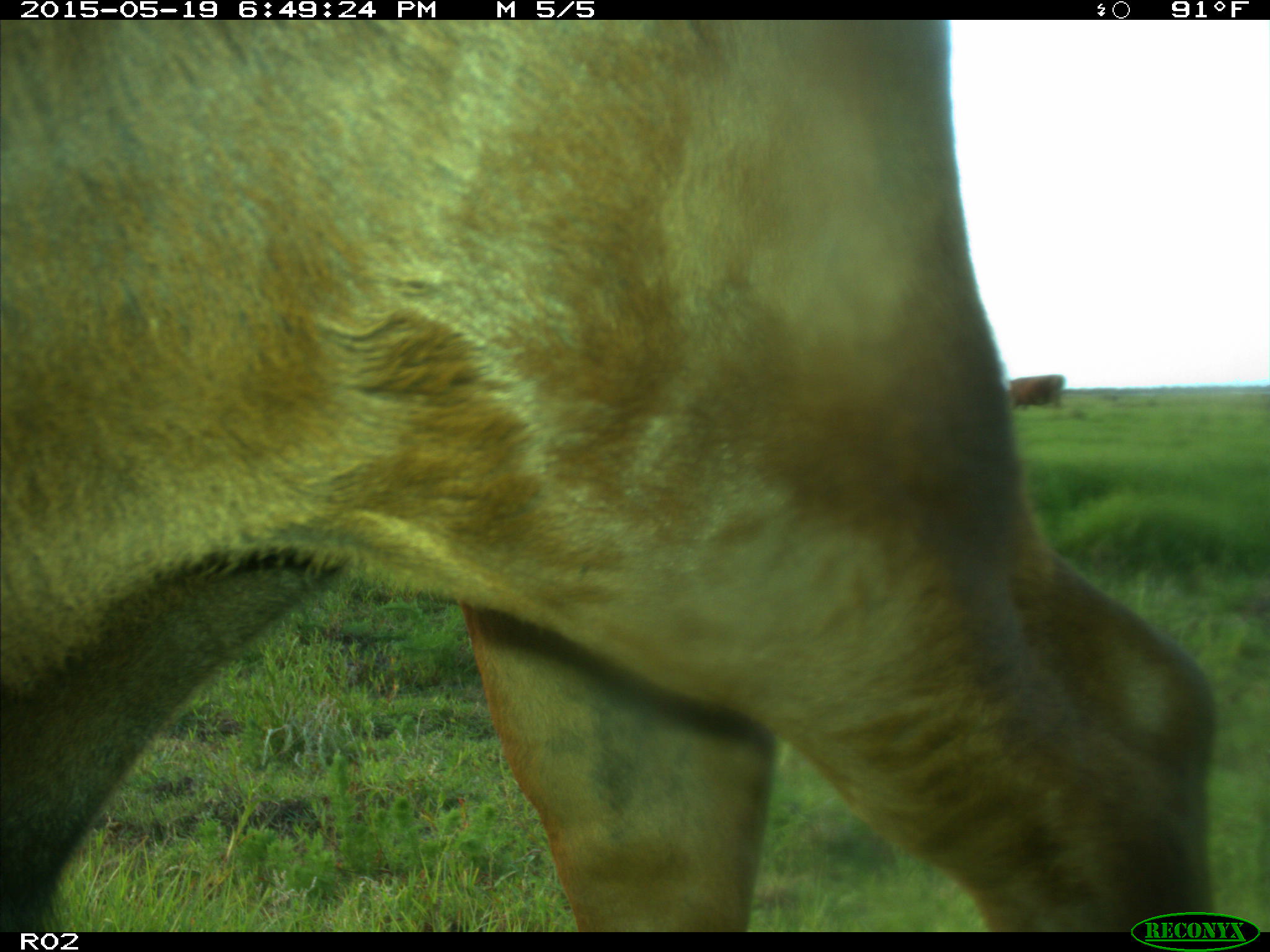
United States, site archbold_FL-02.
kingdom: Animalia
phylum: Chordata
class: Mammalia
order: Artiodactyla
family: Bovidae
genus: Bos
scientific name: Bos taurus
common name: domestic cow